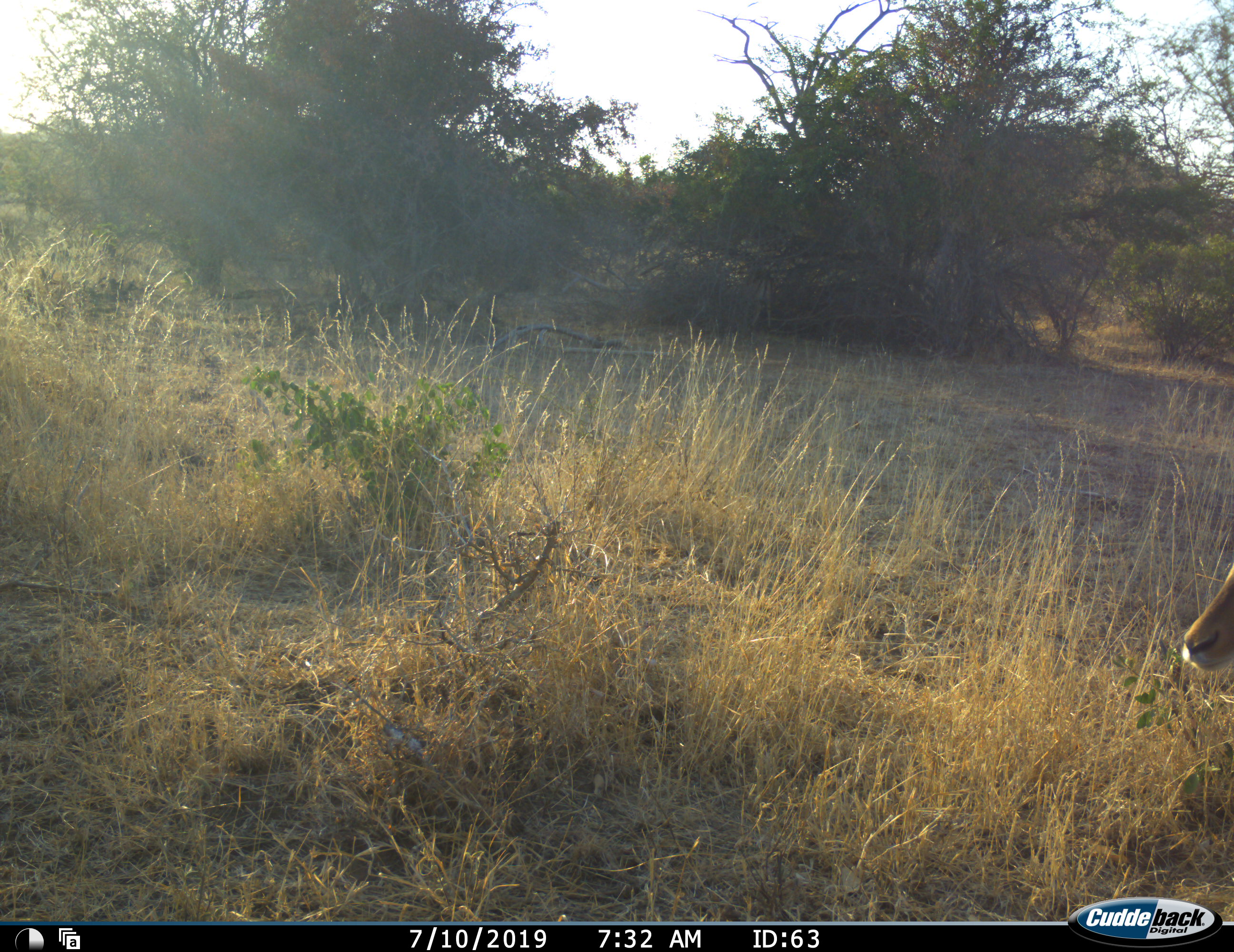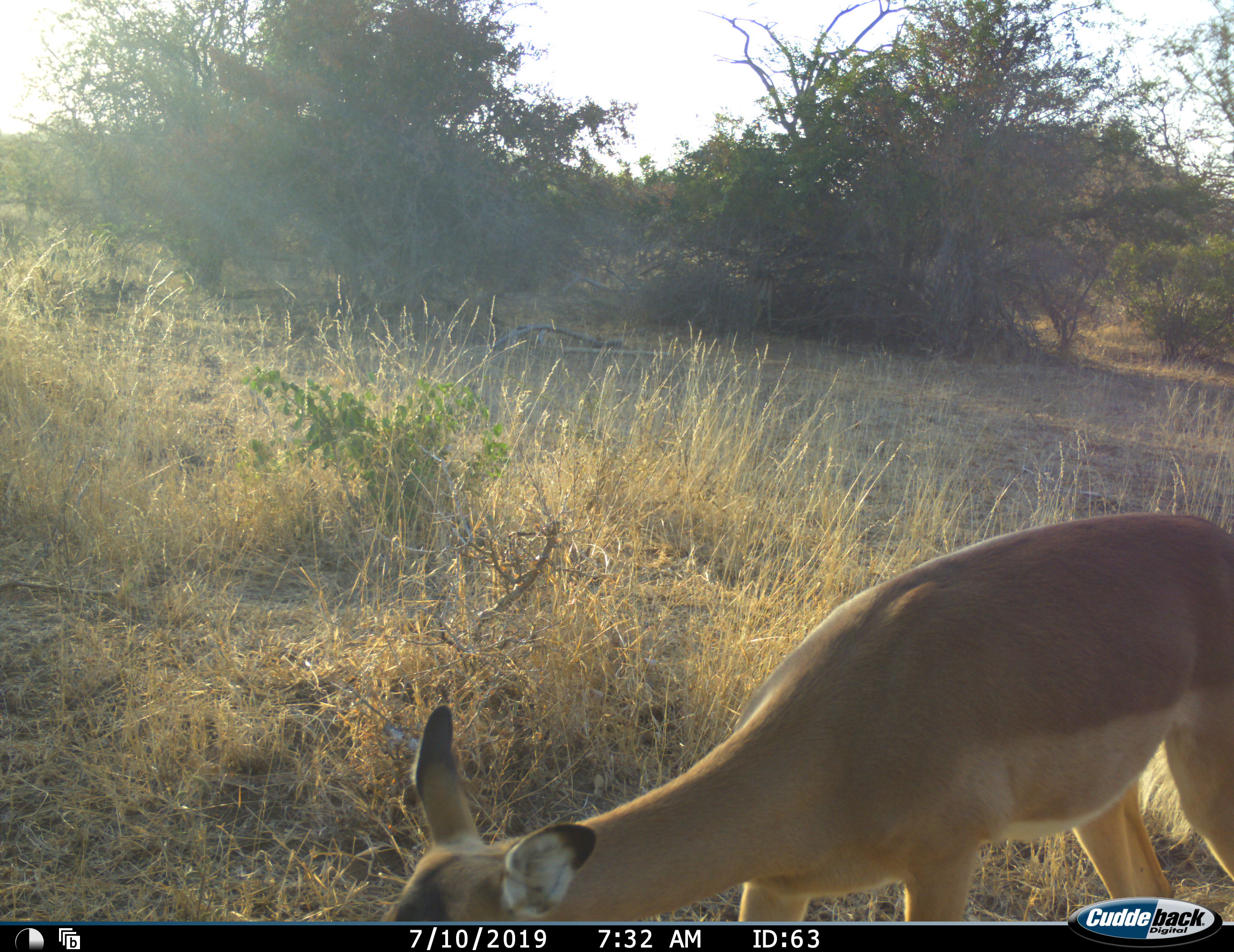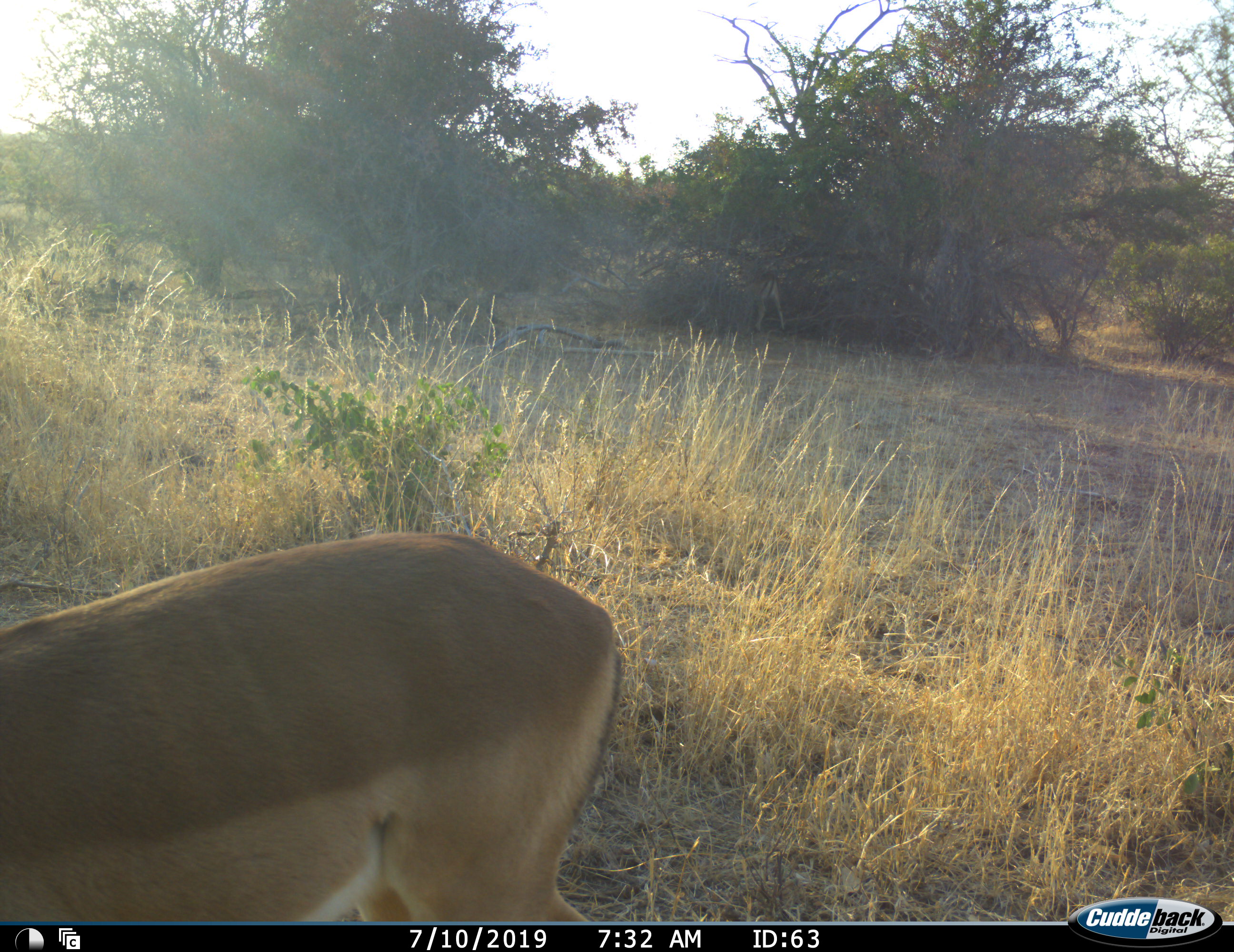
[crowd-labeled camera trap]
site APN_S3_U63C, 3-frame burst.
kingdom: Animalia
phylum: Chordata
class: Mammalia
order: Artiodactyla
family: Bovidae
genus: Aepyceros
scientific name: Aepyceros melampus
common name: impala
Impala (Aepyceros melampus), count 1. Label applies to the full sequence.